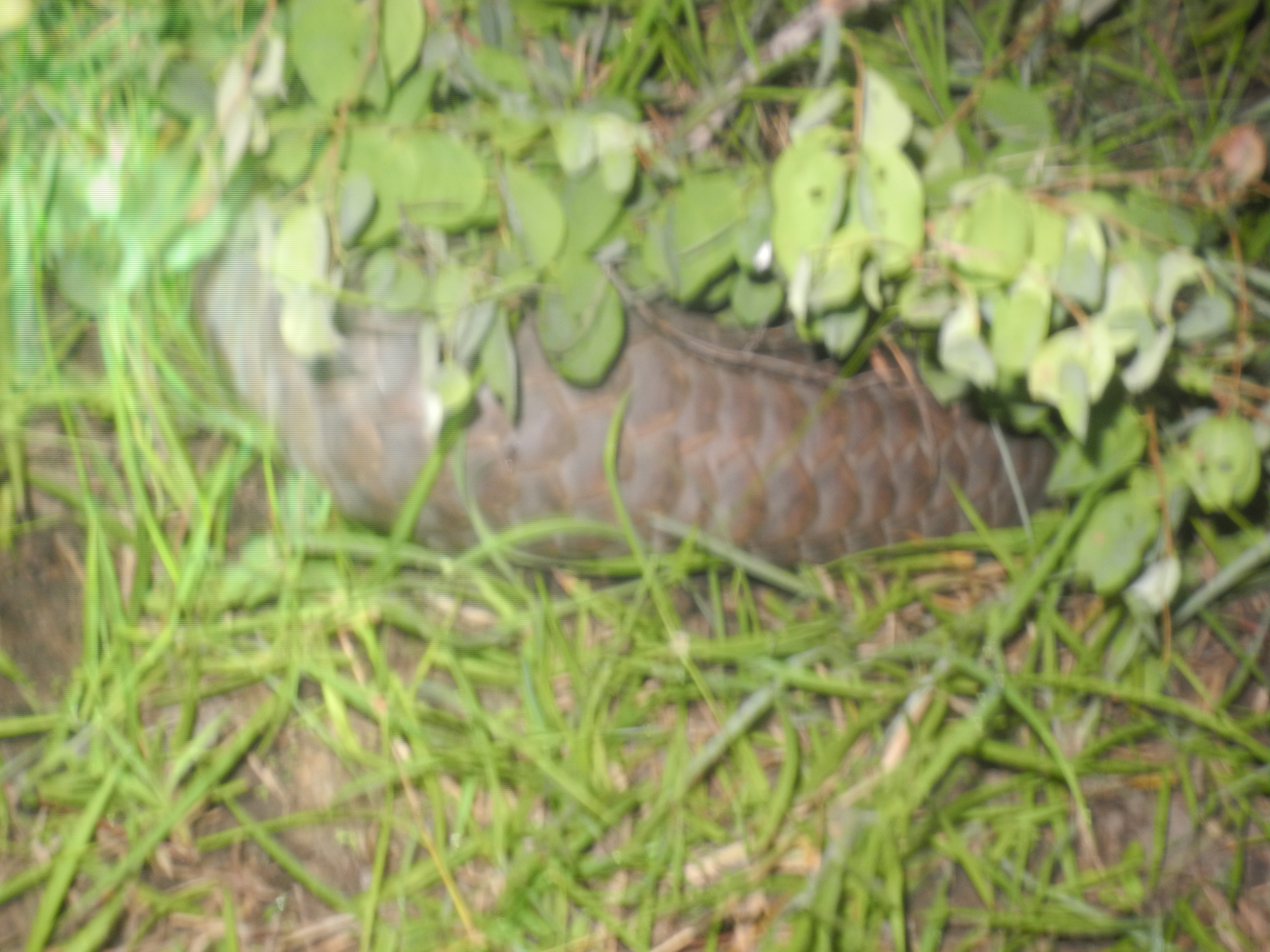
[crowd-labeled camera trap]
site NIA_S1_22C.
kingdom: Animalia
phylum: Chordata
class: Reptilia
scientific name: Reptilia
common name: reptile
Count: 1.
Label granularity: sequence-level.